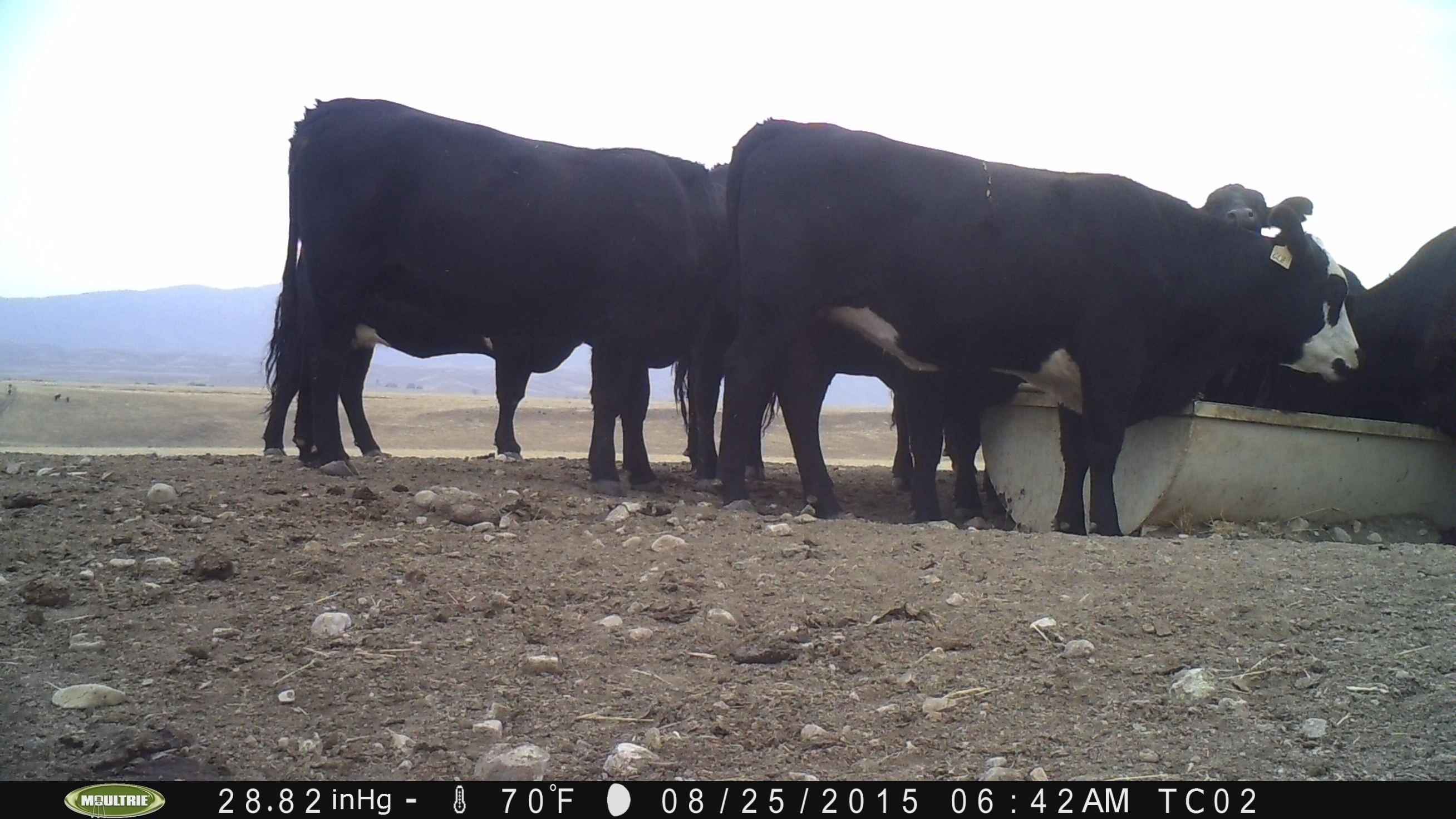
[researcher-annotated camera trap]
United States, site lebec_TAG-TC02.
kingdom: Animalia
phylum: Chordata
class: Mammalia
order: Artiodactyla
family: Bovidae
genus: Bos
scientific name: Bos taurus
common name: domestic cow